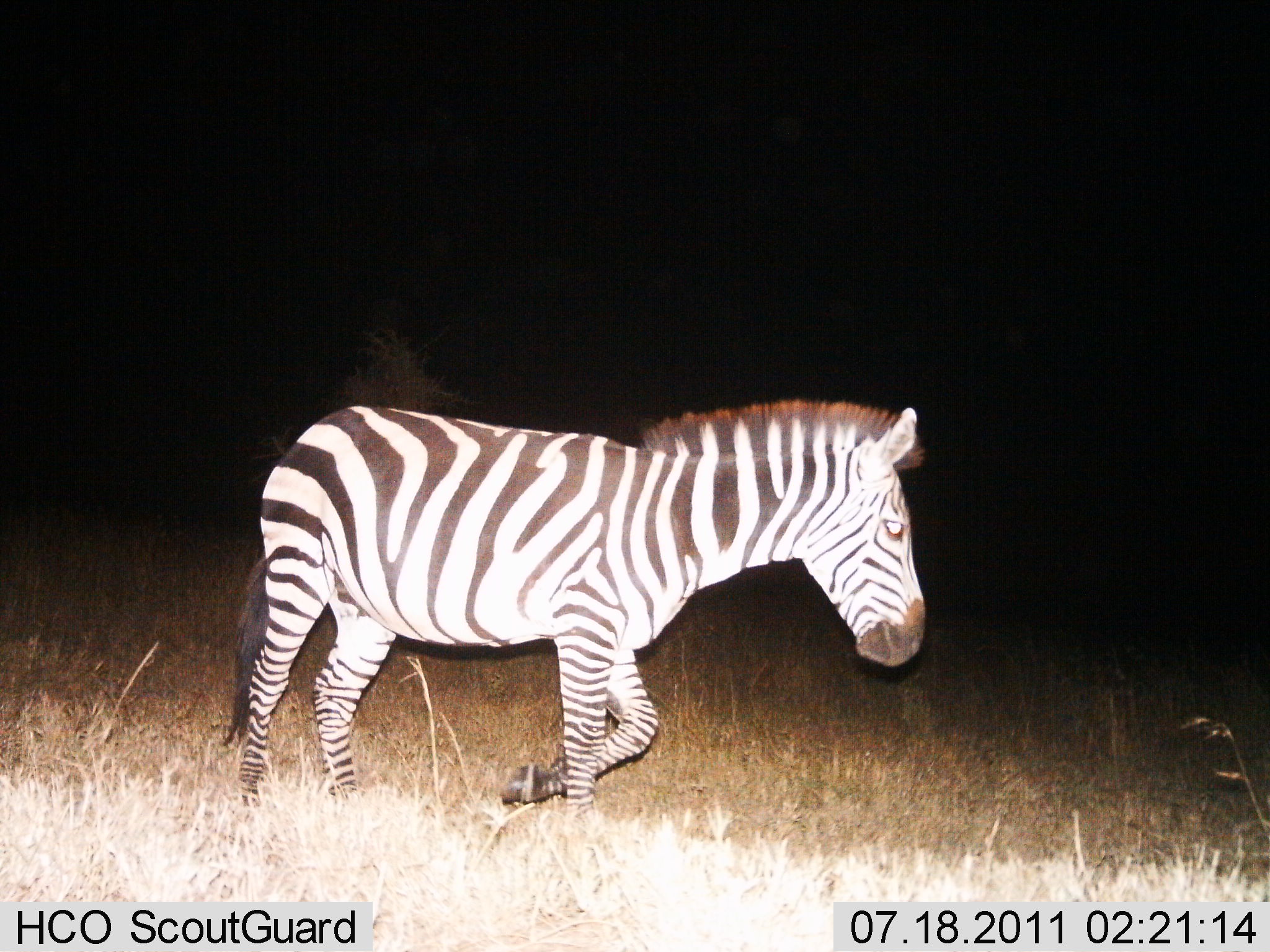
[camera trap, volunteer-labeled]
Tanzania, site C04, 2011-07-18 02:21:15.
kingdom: Animalia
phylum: Chordata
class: Mammalia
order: Perissodactyla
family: Equidae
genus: Equus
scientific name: Equus quagga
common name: plains zebra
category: zebra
Zebra (plains zebra) (Equus quagga), count 1. Behavior (volunteer vote fractions): standing 8%, resting 0%, moving 92%, interacting 0%. Young present (vote fraction): 0%. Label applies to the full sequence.